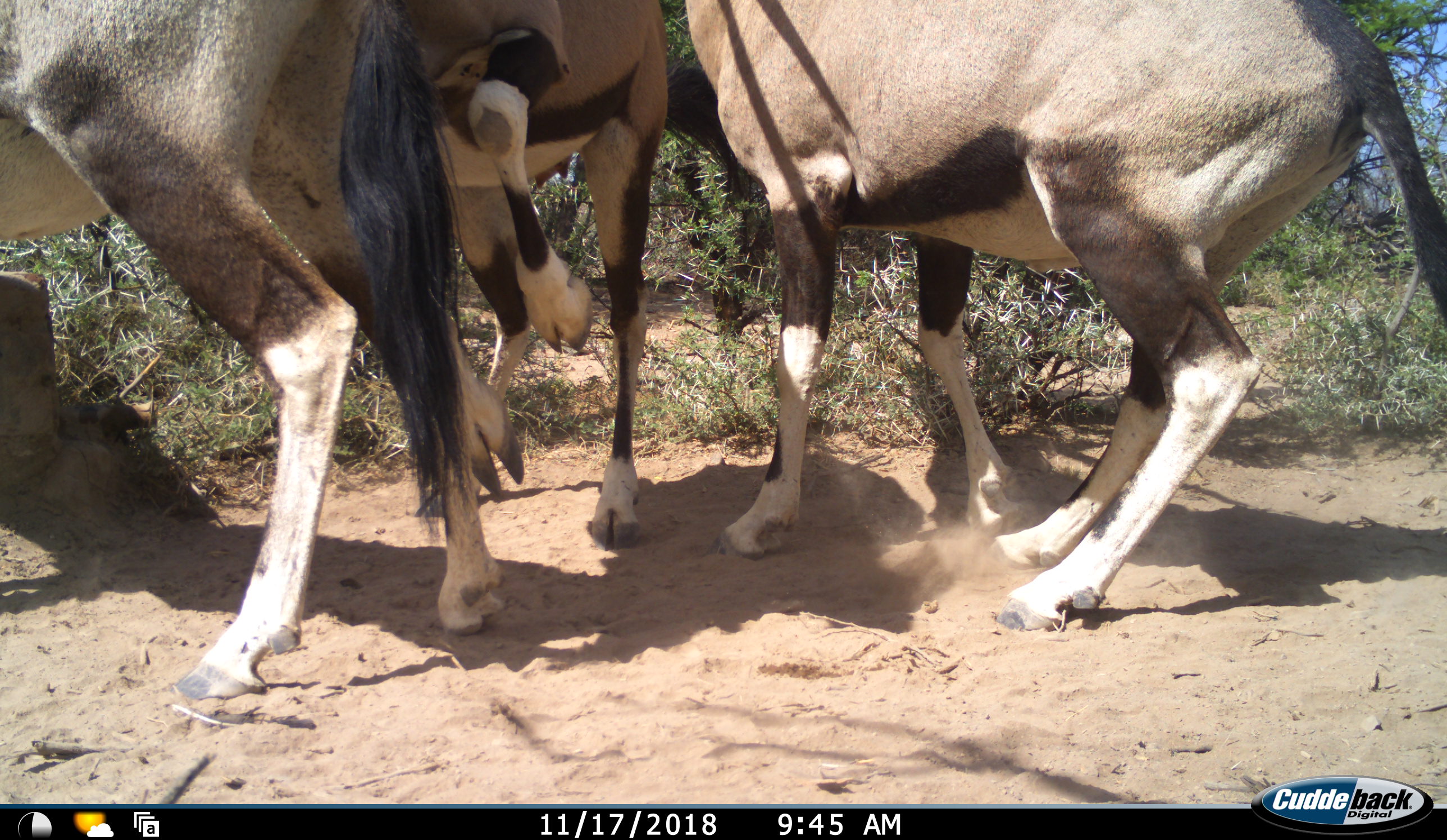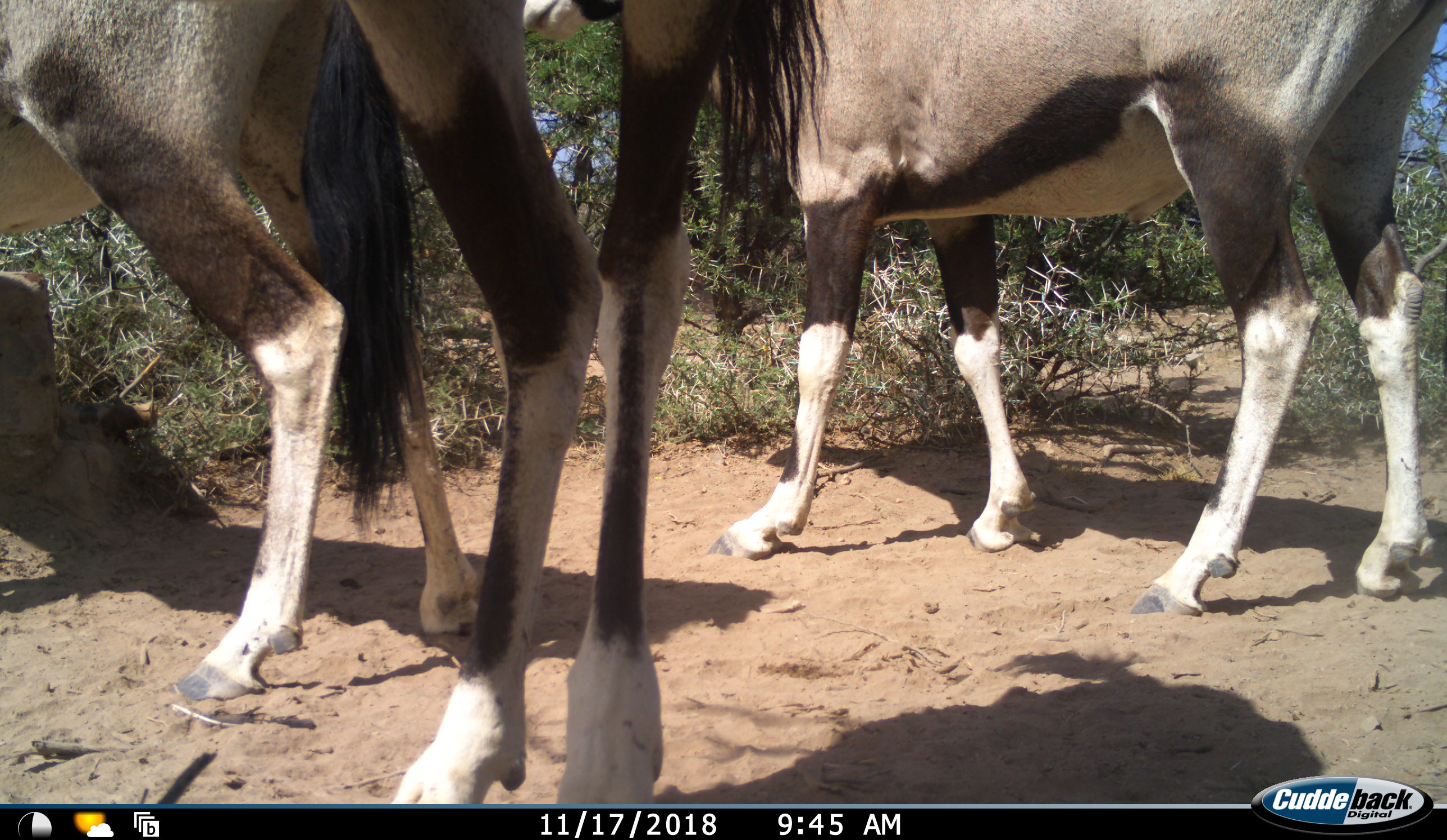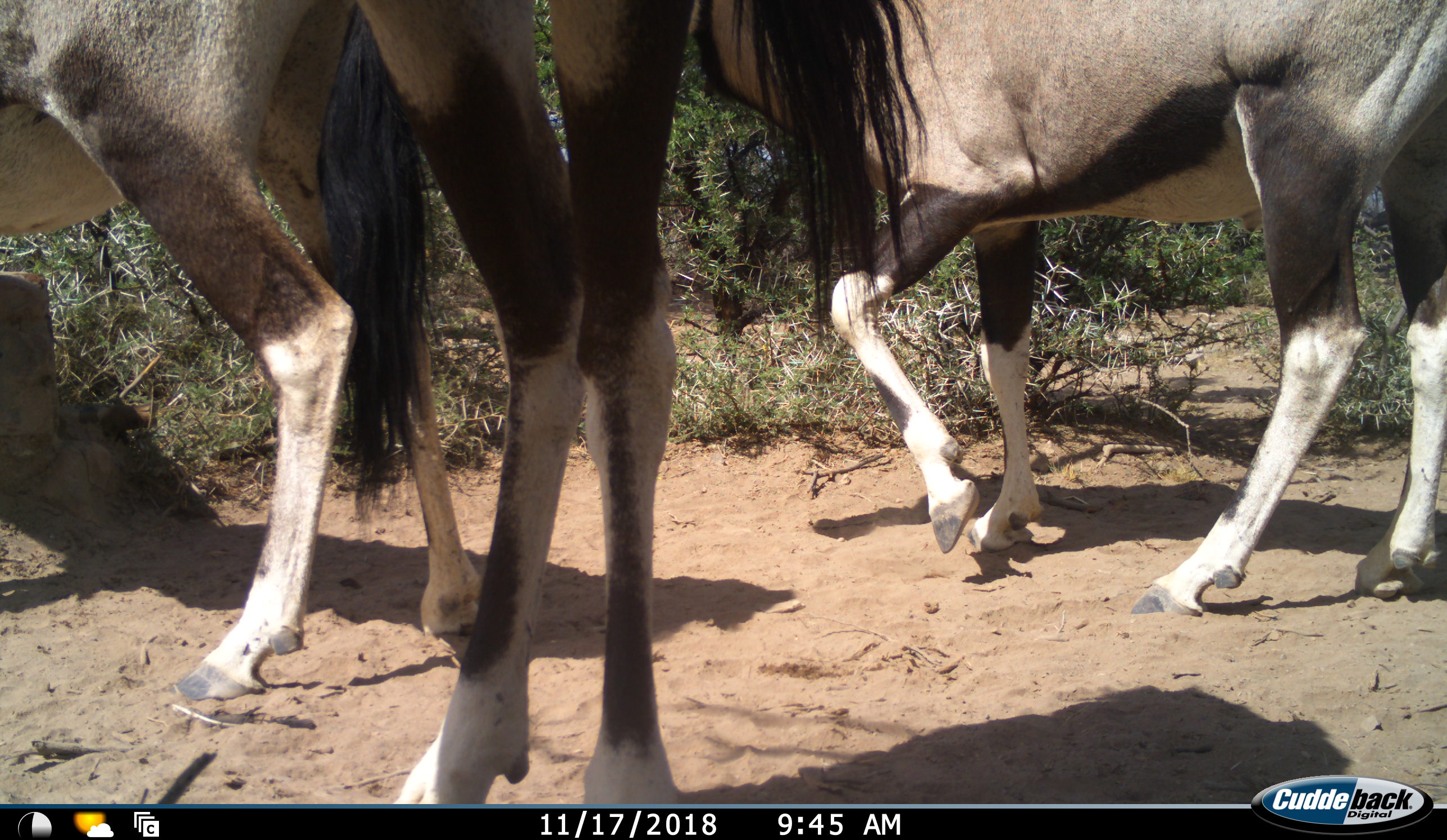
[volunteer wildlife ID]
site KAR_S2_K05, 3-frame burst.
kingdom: Animalia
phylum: Chordata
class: Mammalia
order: Artiodactyla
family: Bovidae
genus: Oryx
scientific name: Oryx gazella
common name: gemsbok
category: oryx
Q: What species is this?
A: Oryx (gemsbok) (Oryx gazella).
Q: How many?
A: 3.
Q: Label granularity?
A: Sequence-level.